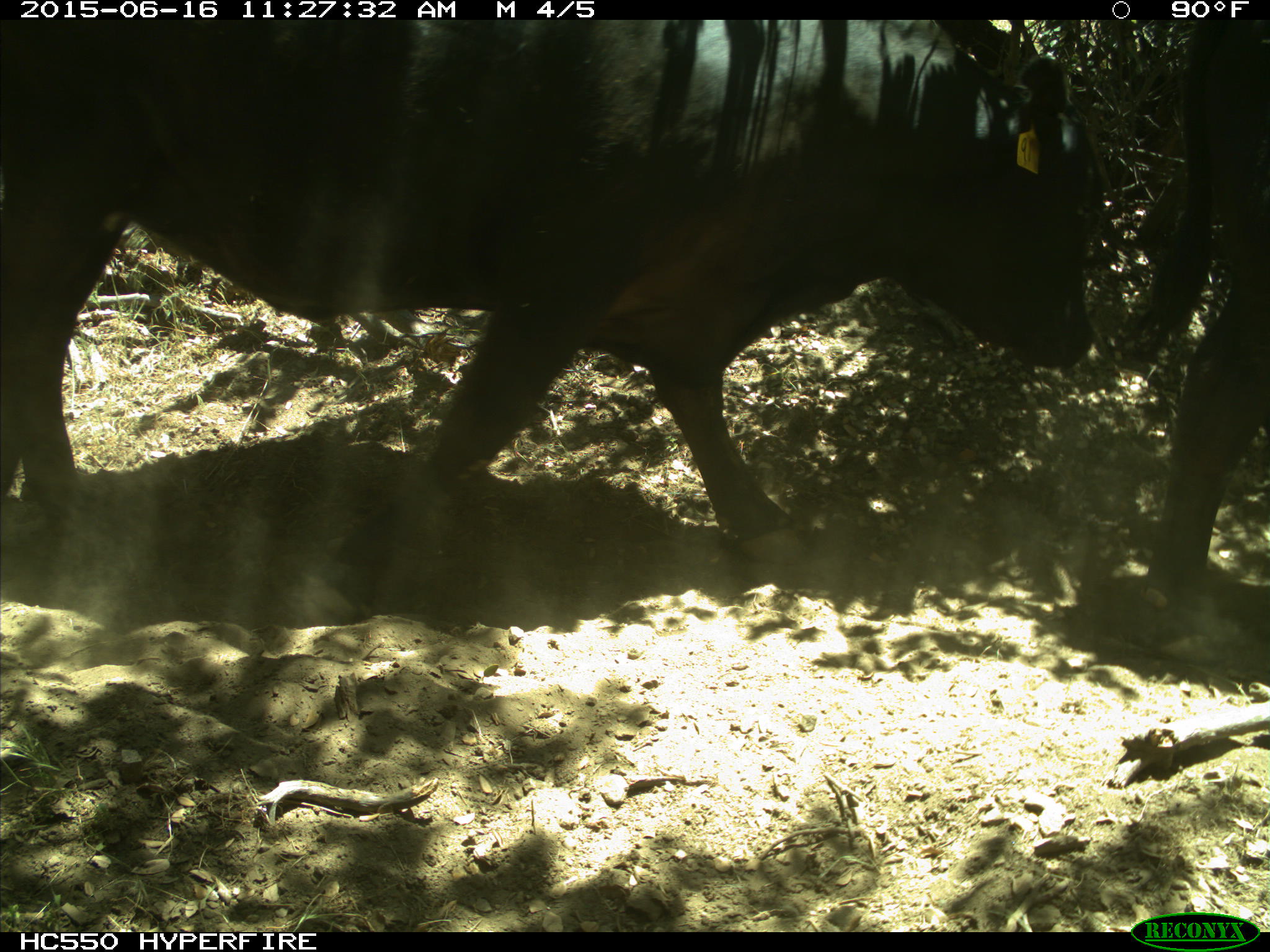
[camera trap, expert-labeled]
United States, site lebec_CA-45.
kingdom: Animalia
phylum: Chordata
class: Mammalia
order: Artiodactyla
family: Bovidae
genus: Bos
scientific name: Bos taurus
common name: domestic cow